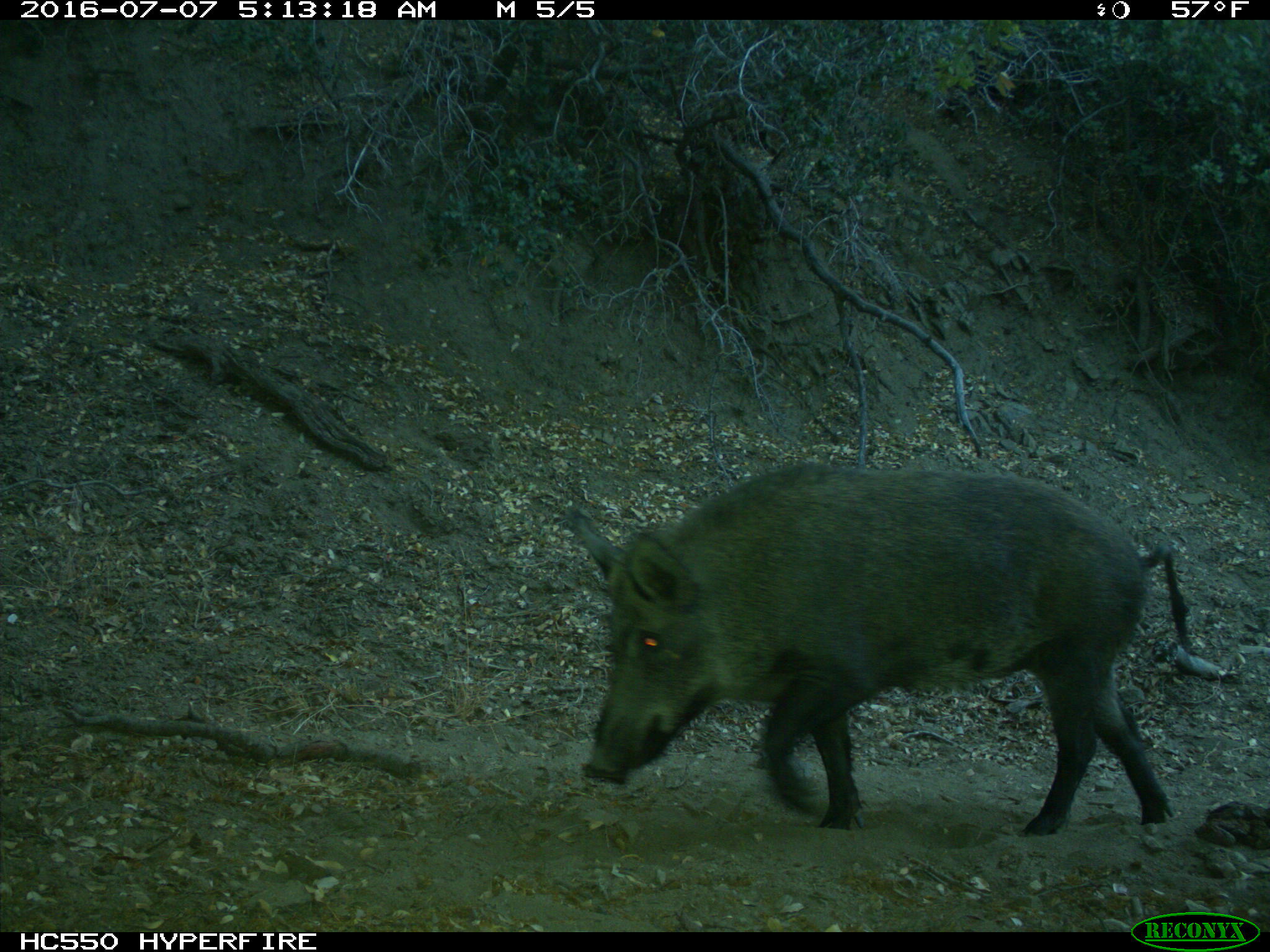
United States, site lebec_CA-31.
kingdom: Animalia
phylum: Chordata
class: Mammalia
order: Artiodactyla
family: Suidae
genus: Sus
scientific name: Sus scrofa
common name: wild boar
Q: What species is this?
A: Sus scrofa (wild boar).